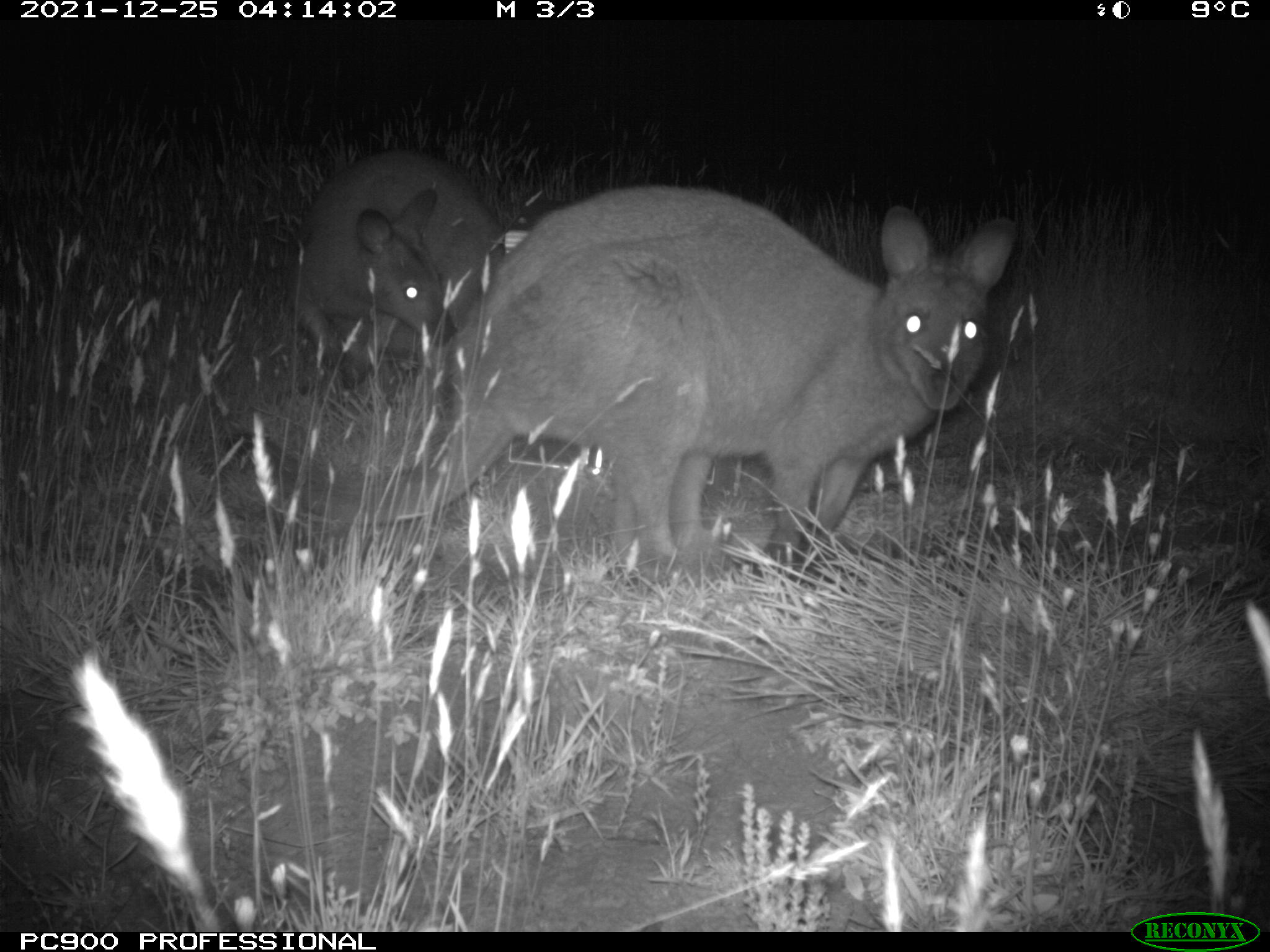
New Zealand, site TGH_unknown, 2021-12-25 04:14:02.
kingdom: Animalia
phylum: Chordata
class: Mammalia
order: Diprotodontia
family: Macropodidae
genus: Notamacropus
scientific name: Notamacropus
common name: wallaby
Wallaby (Notamacropus).